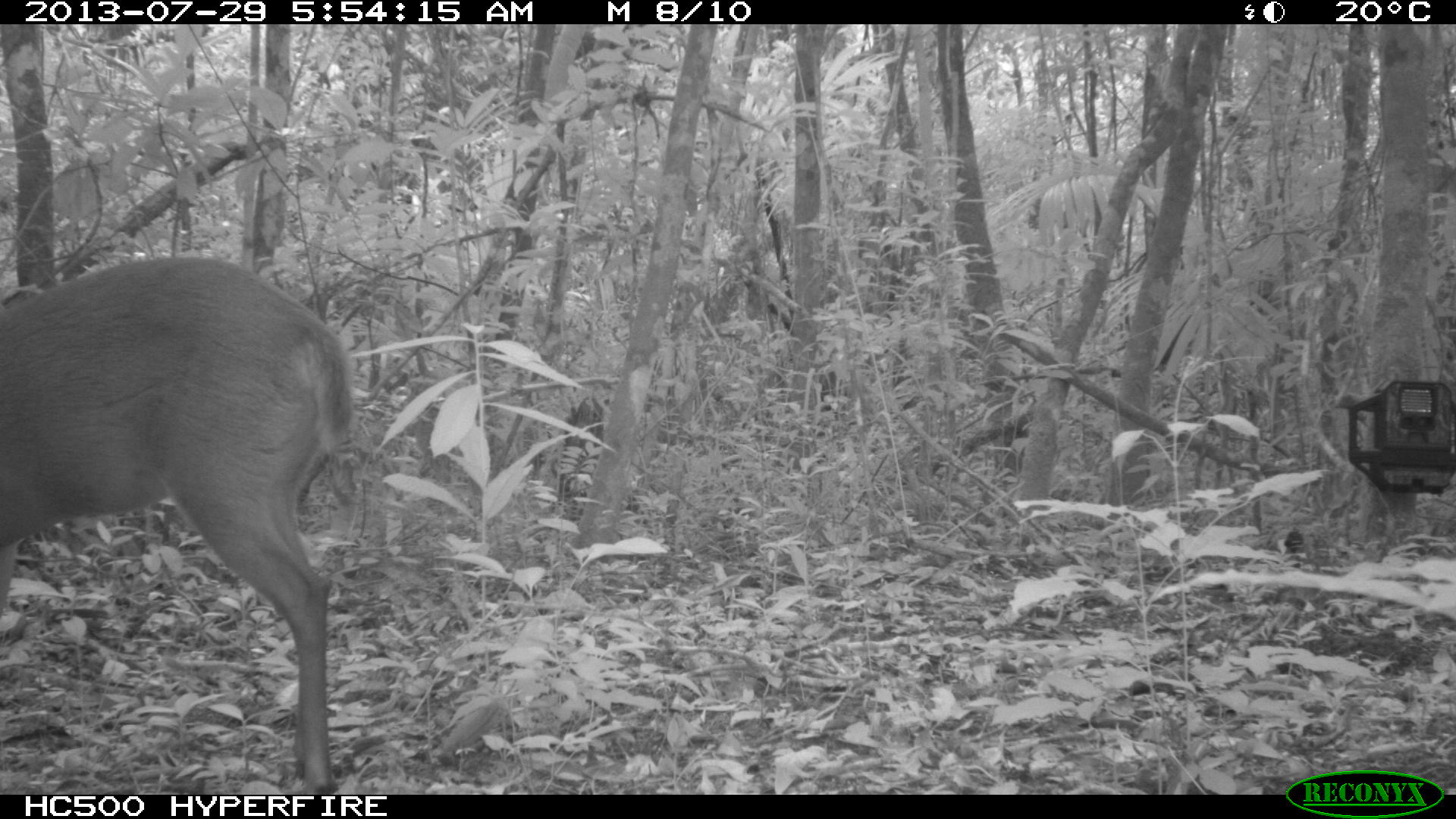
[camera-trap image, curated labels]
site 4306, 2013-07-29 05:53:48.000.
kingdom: Animalia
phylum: Chordata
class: Mammalia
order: Artiodactyla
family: Cervidae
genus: Mazama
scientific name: Mazama temama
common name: central american red brocket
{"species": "Mazama temama (central american red brocket)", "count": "1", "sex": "male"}